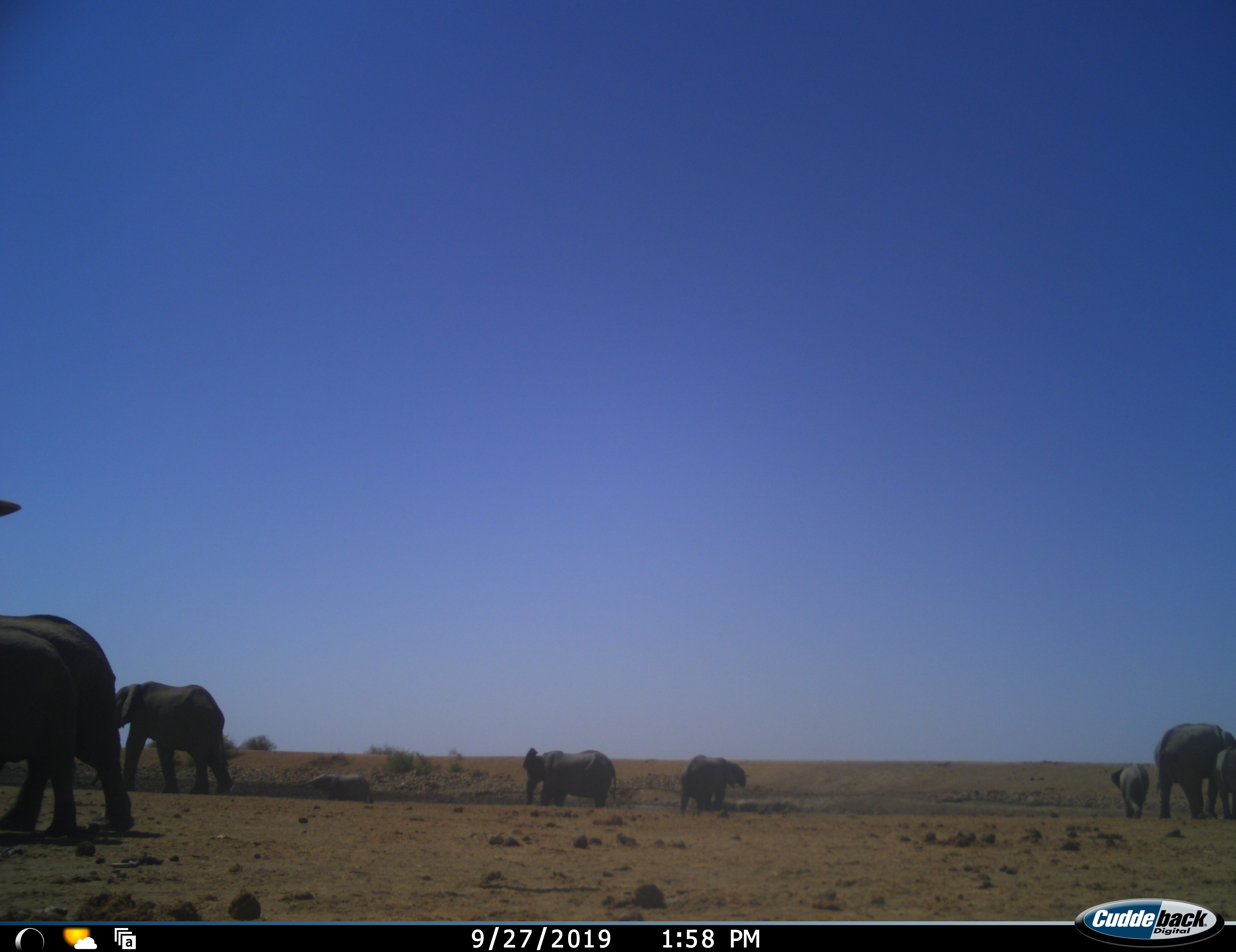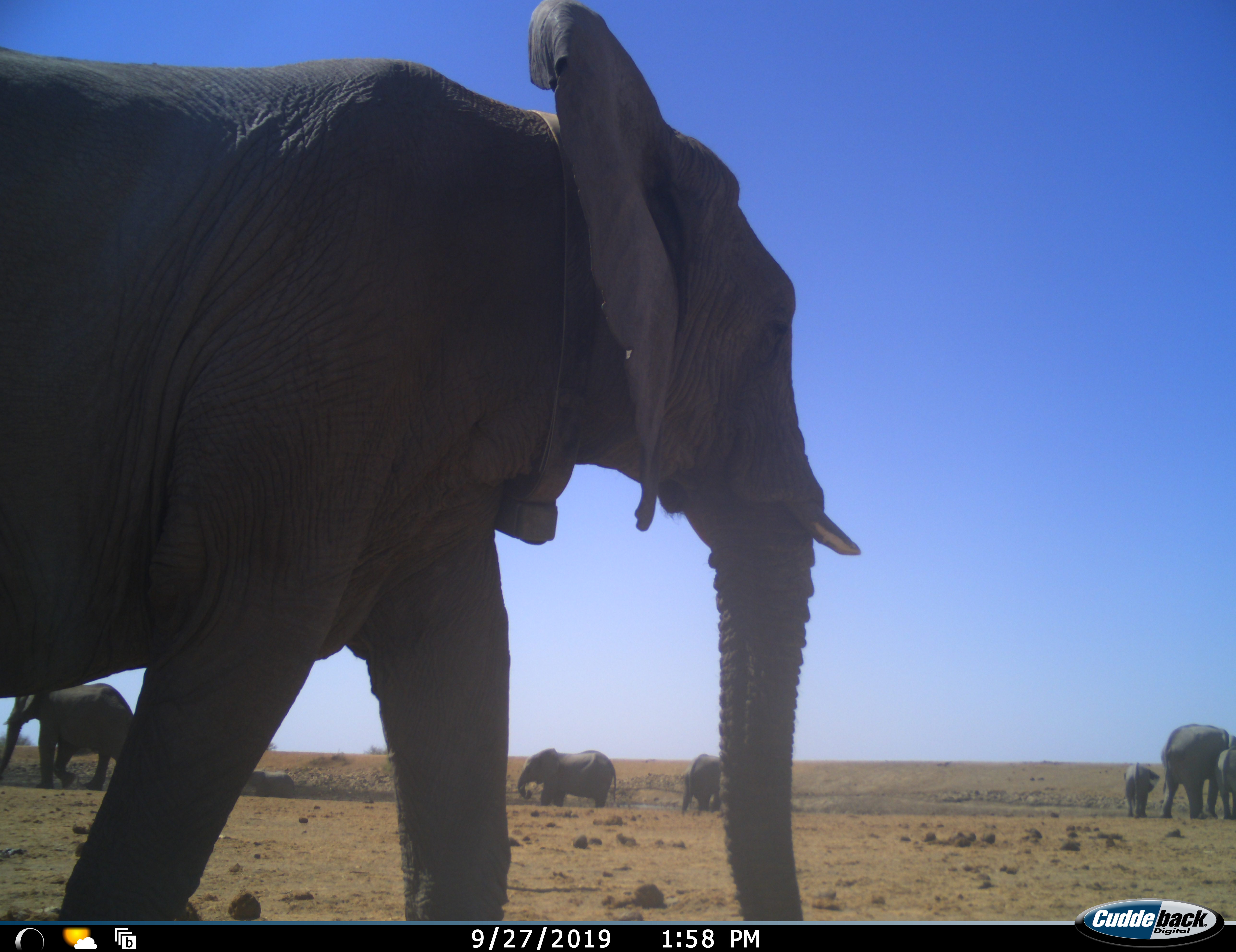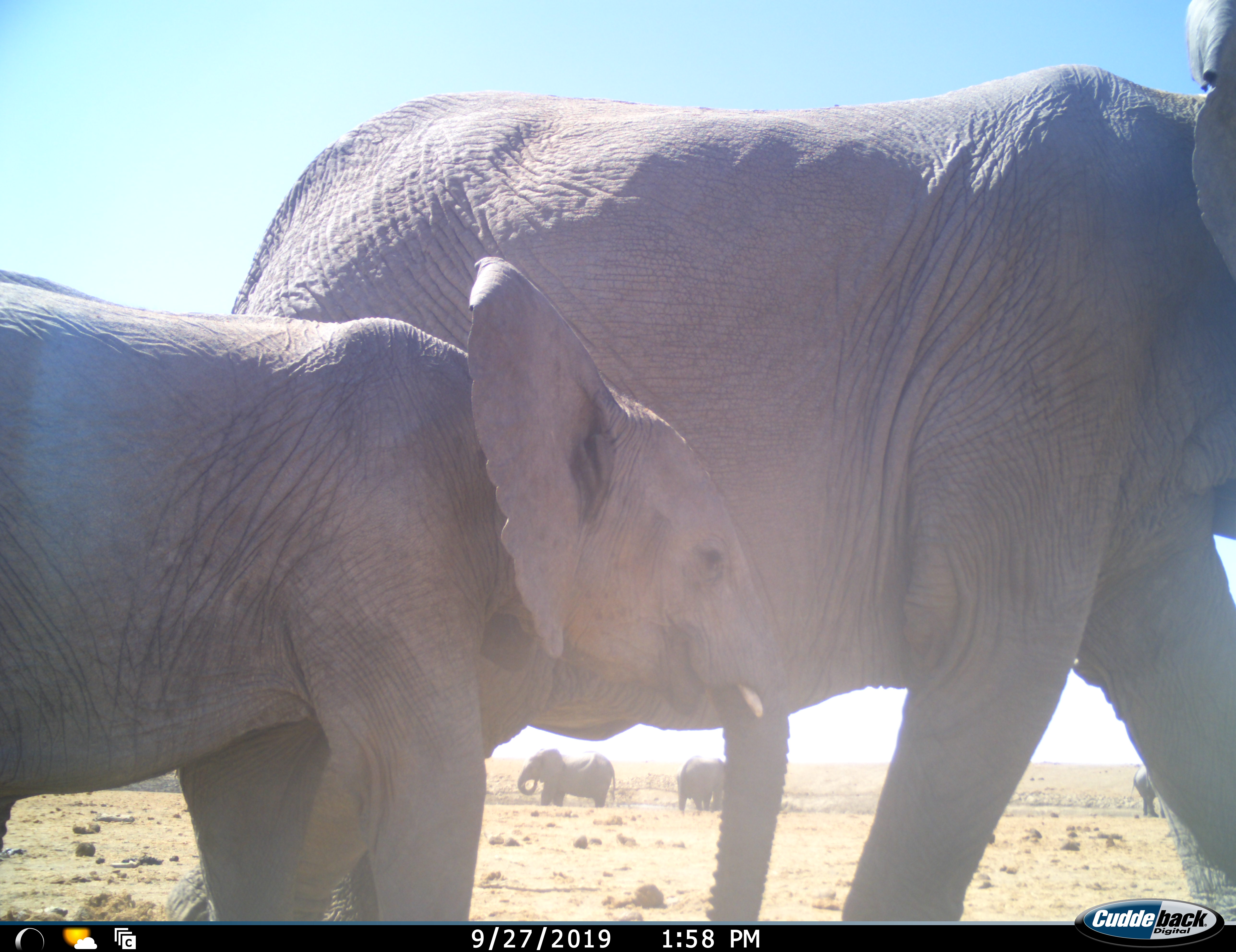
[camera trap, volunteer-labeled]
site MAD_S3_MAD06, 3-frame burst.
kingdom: Animalia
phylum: Chordata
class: Mammalia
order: Proboscidea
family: Elephantidae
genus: Loxodonta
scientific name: Loxodonta africana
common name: african bush elephant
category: elephant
Elephant (african bush elephant) (Loxodonta africana), count 10. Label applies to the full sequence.